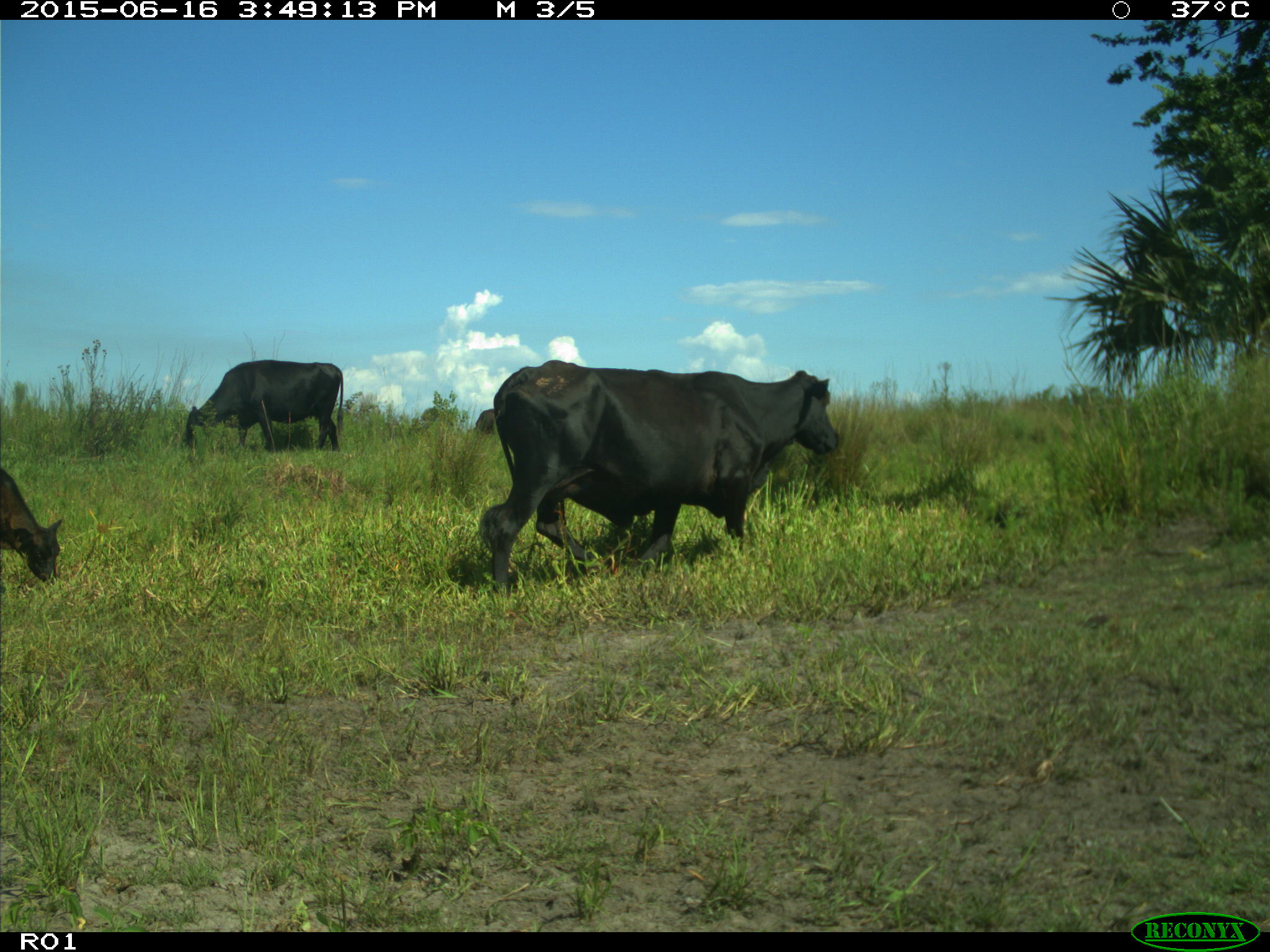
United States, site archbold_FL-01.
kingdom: Animalia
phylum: Chordata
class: Mammalia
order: Artiodactyla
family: Bovidae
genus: Bos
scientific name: Bos taurus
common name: domestic cow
Bos taurus (domestic cow).